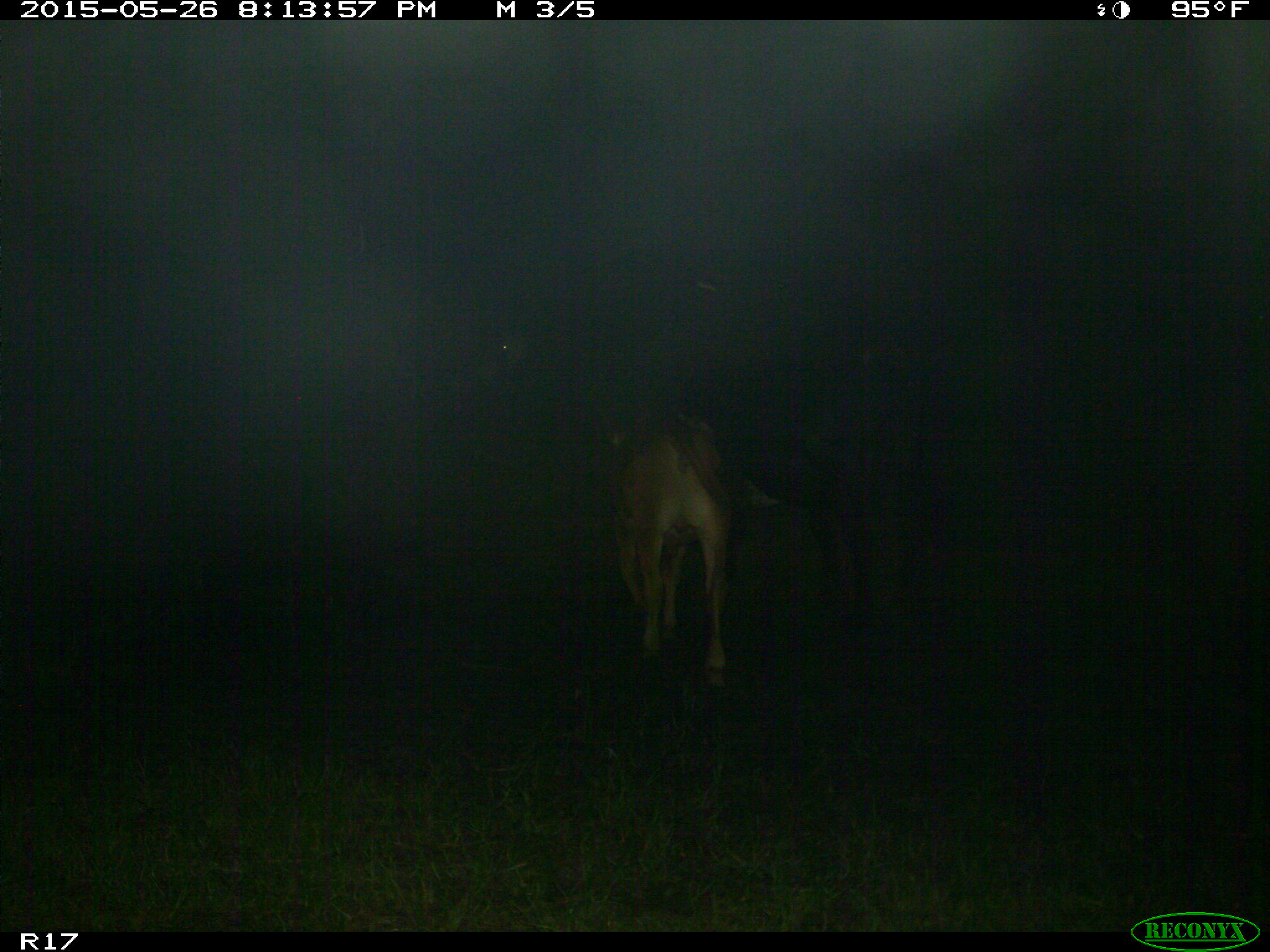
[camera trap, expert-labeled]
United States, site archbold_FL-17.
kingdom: Animalia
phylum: Chordata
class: Mammalia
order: Artiodactyla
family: Bovidae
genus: Bos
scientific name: Bos taurus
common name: domestic cow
Bos taurus (domestic cow).